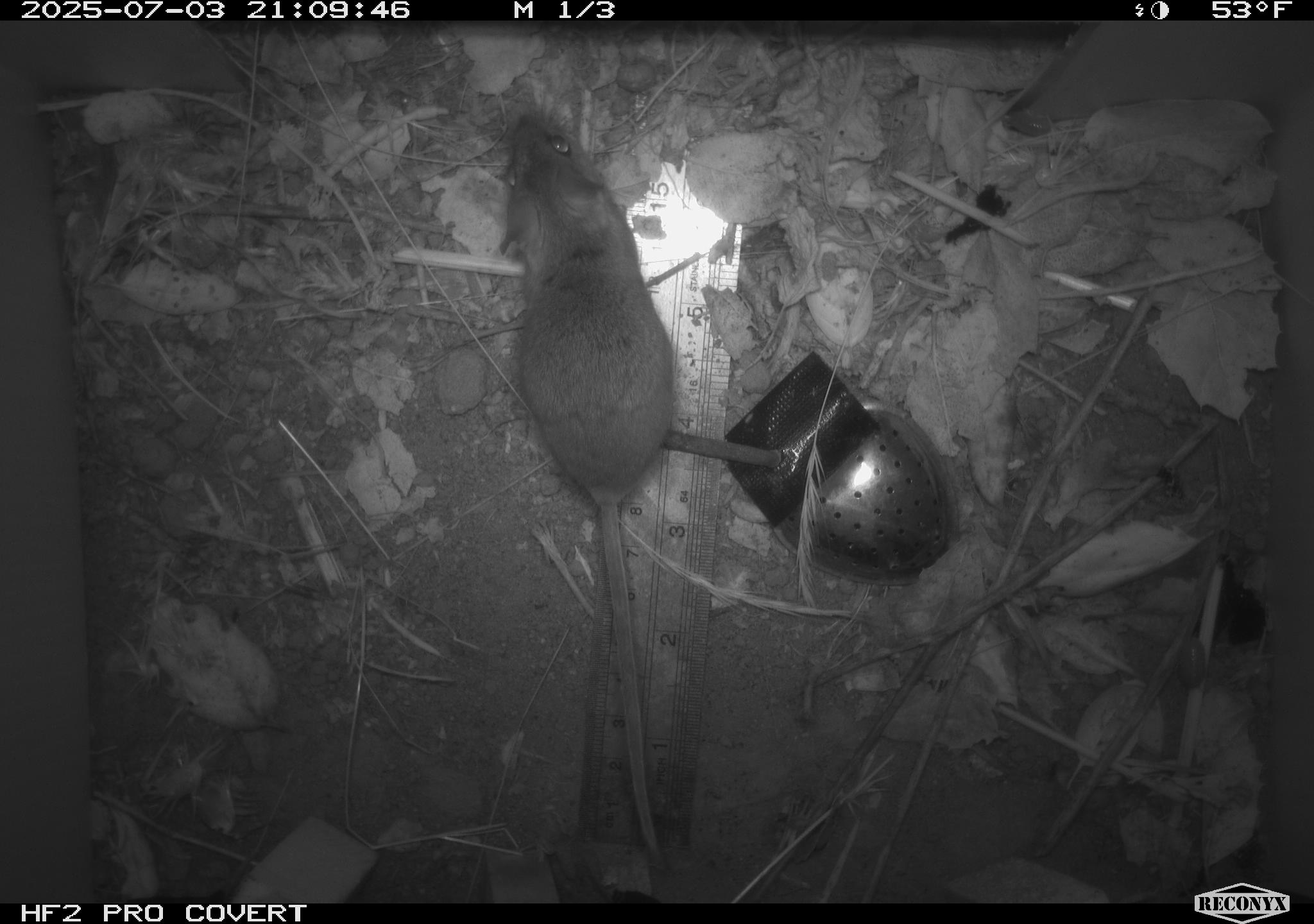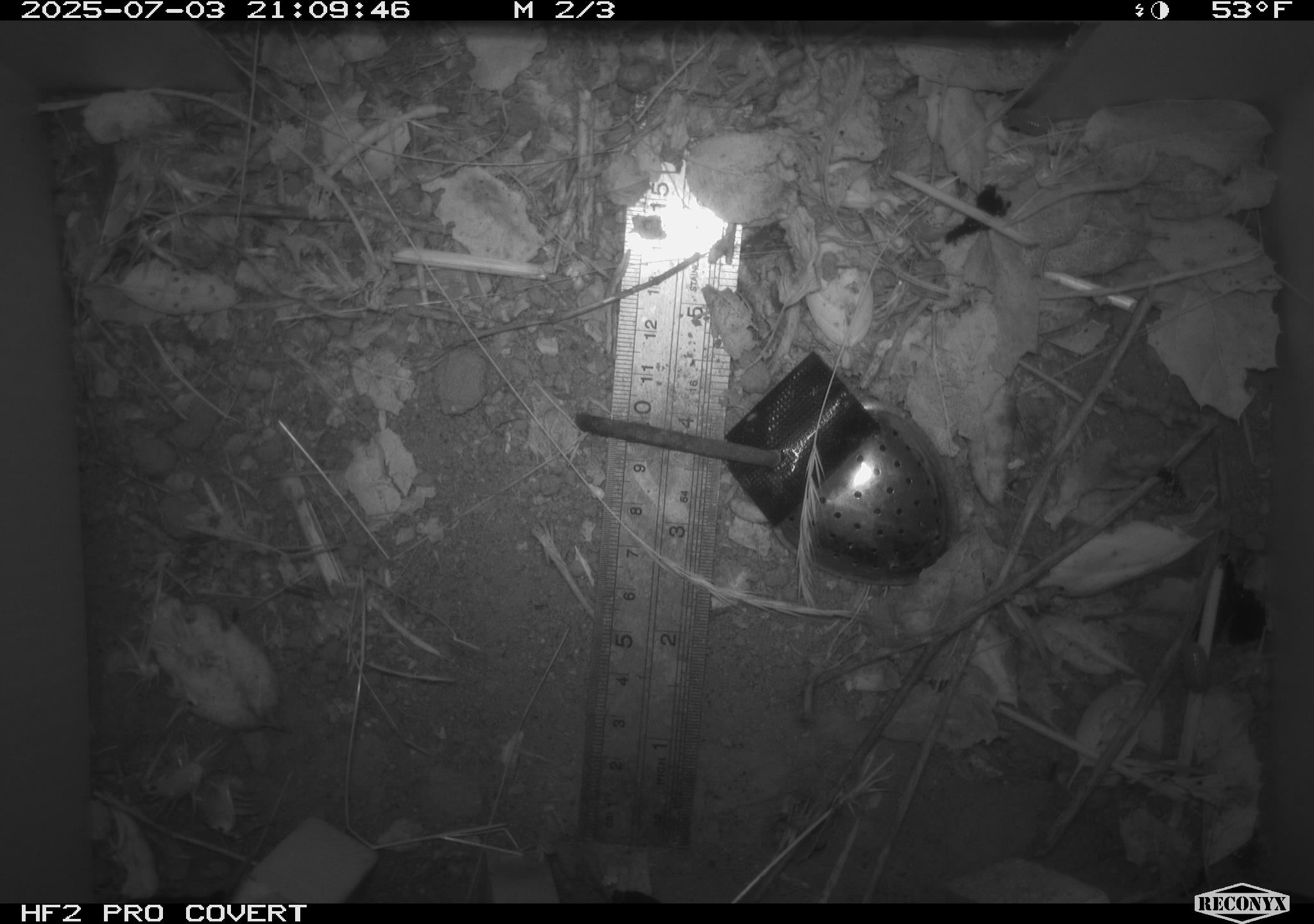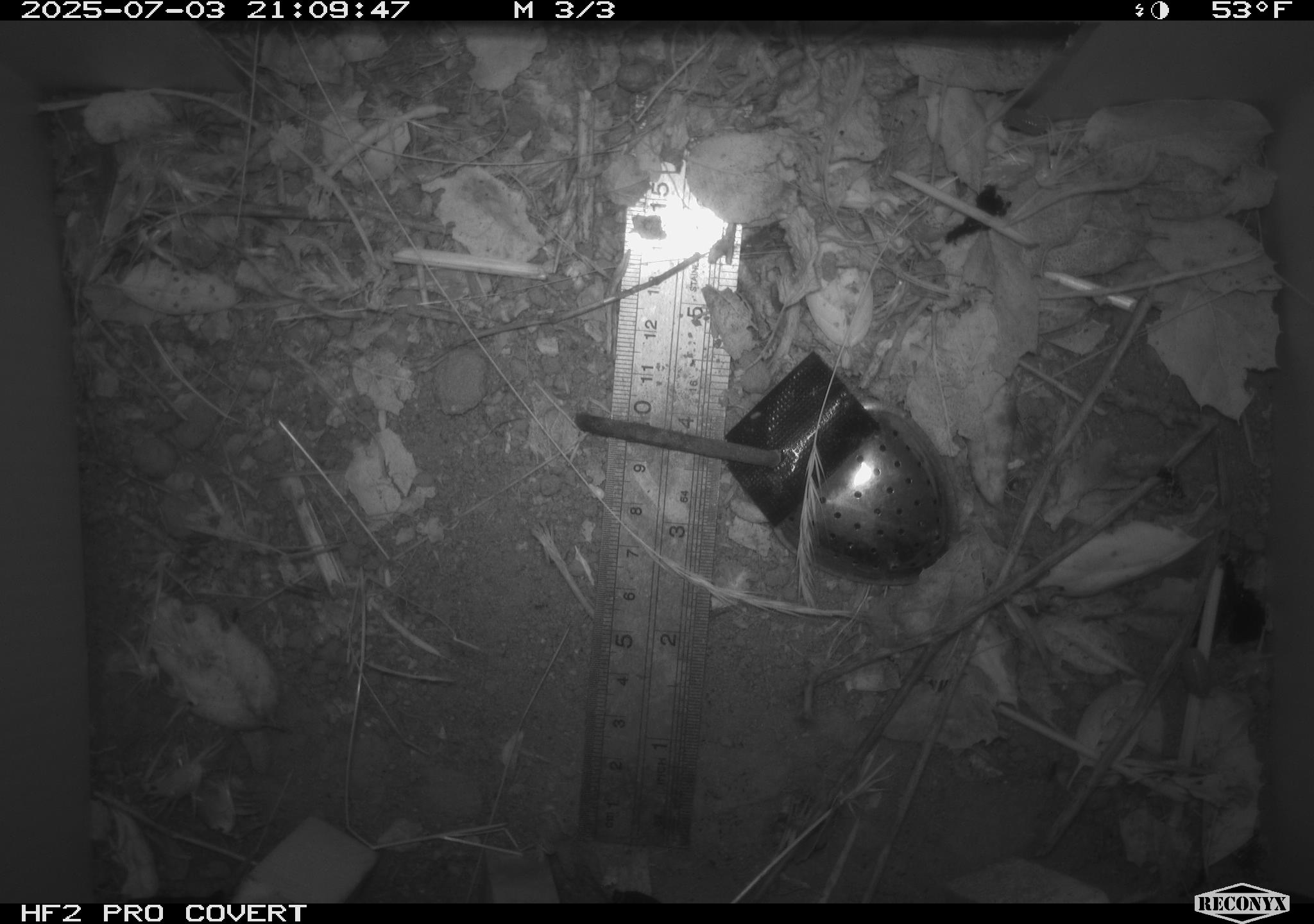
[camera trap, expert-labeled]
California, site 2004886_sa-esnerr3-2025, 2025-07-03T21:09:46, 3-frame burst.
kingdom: Animalia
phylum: Chordata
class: Mammalia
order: Rodentia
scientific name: Rodentia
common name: rodent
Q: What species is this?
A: Rodent (Rodentia).